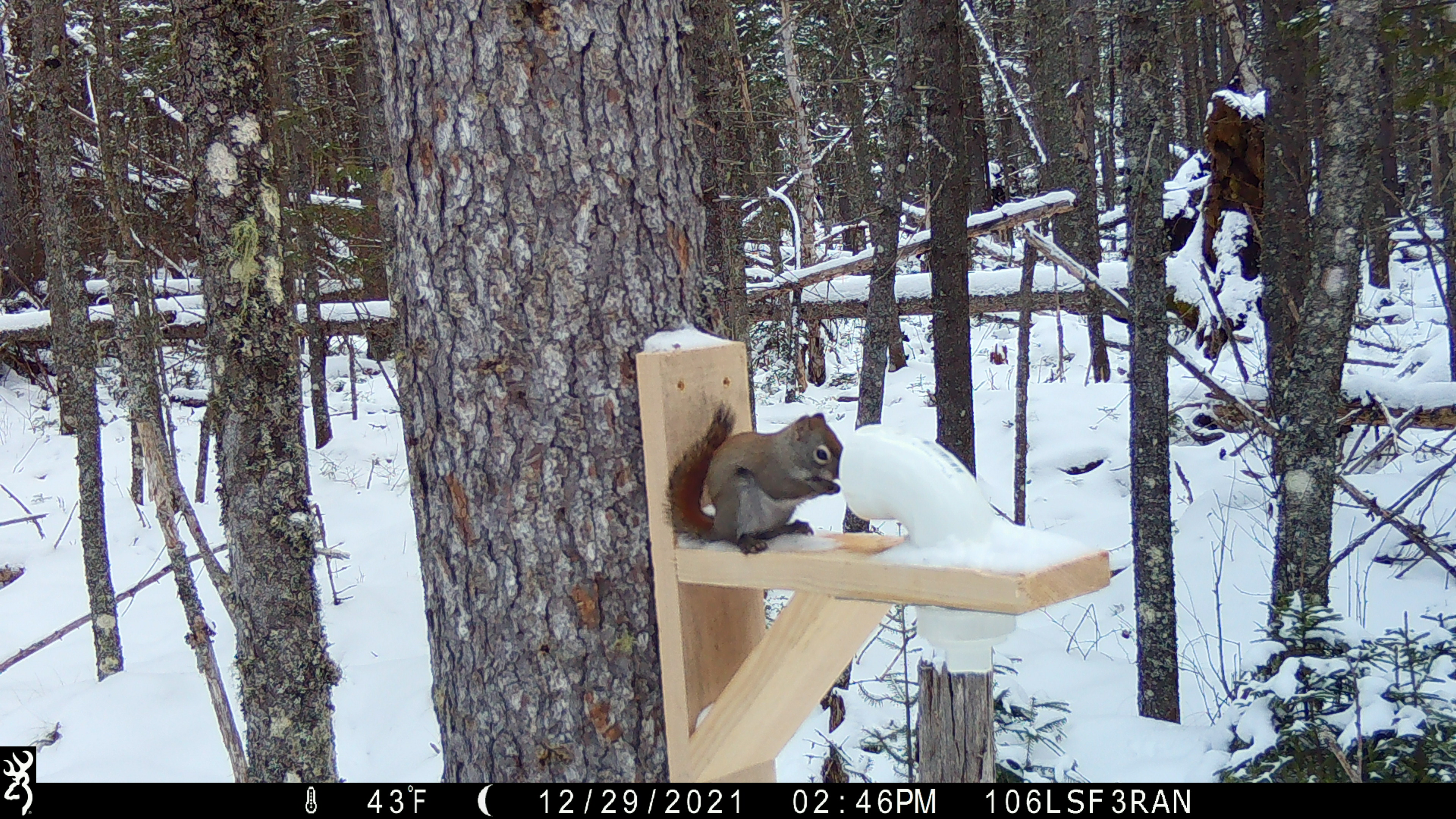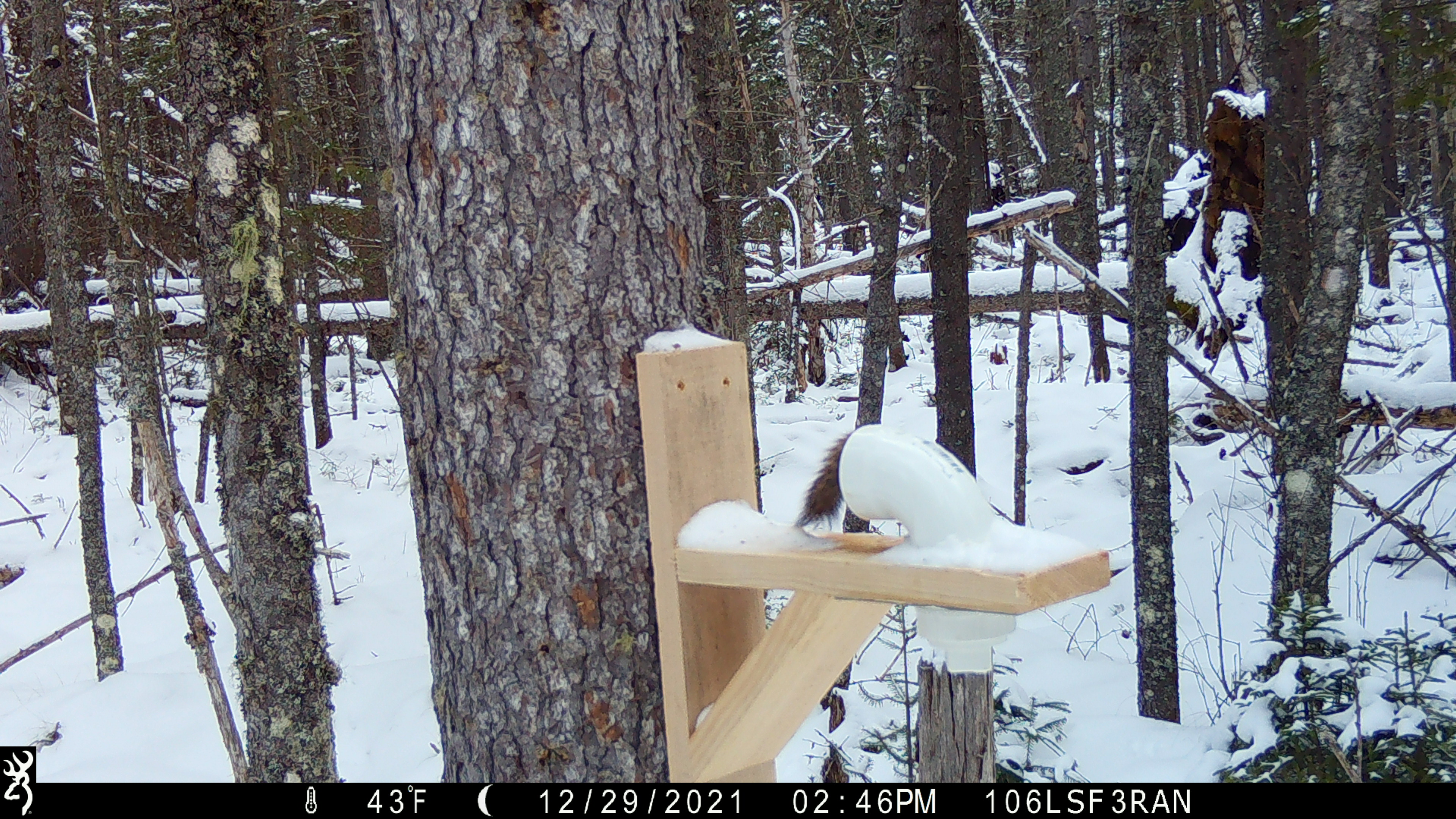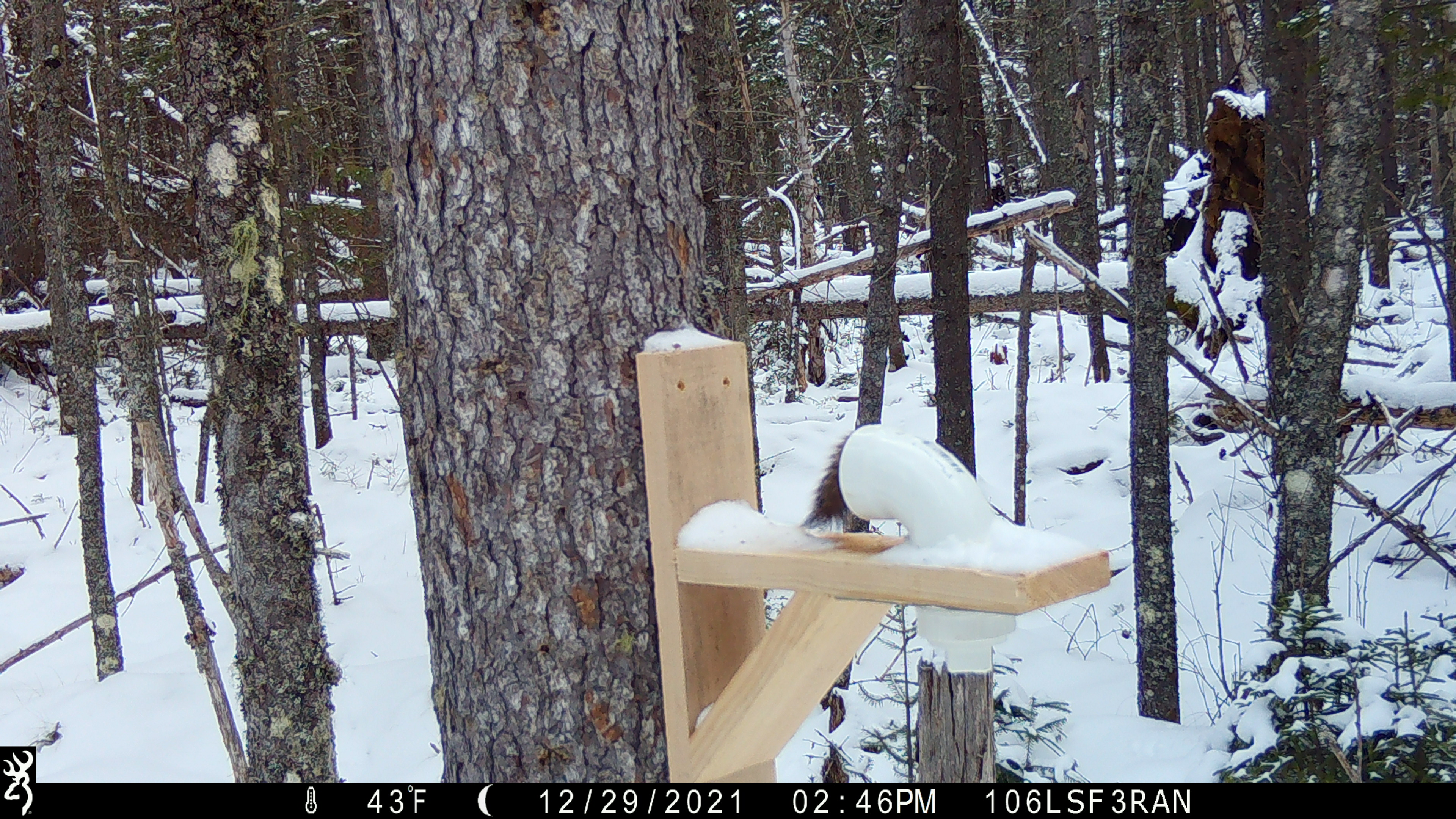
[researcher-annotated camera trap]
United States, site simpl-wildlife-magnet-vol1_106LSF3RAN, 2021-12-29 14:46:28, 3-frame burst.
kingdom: Animalia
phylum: Chordata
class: Mammalia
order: Rodentia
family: Sciuridae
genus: Tamiasciurus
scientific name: Tamiasciurus hudsonicus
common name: red squirrel